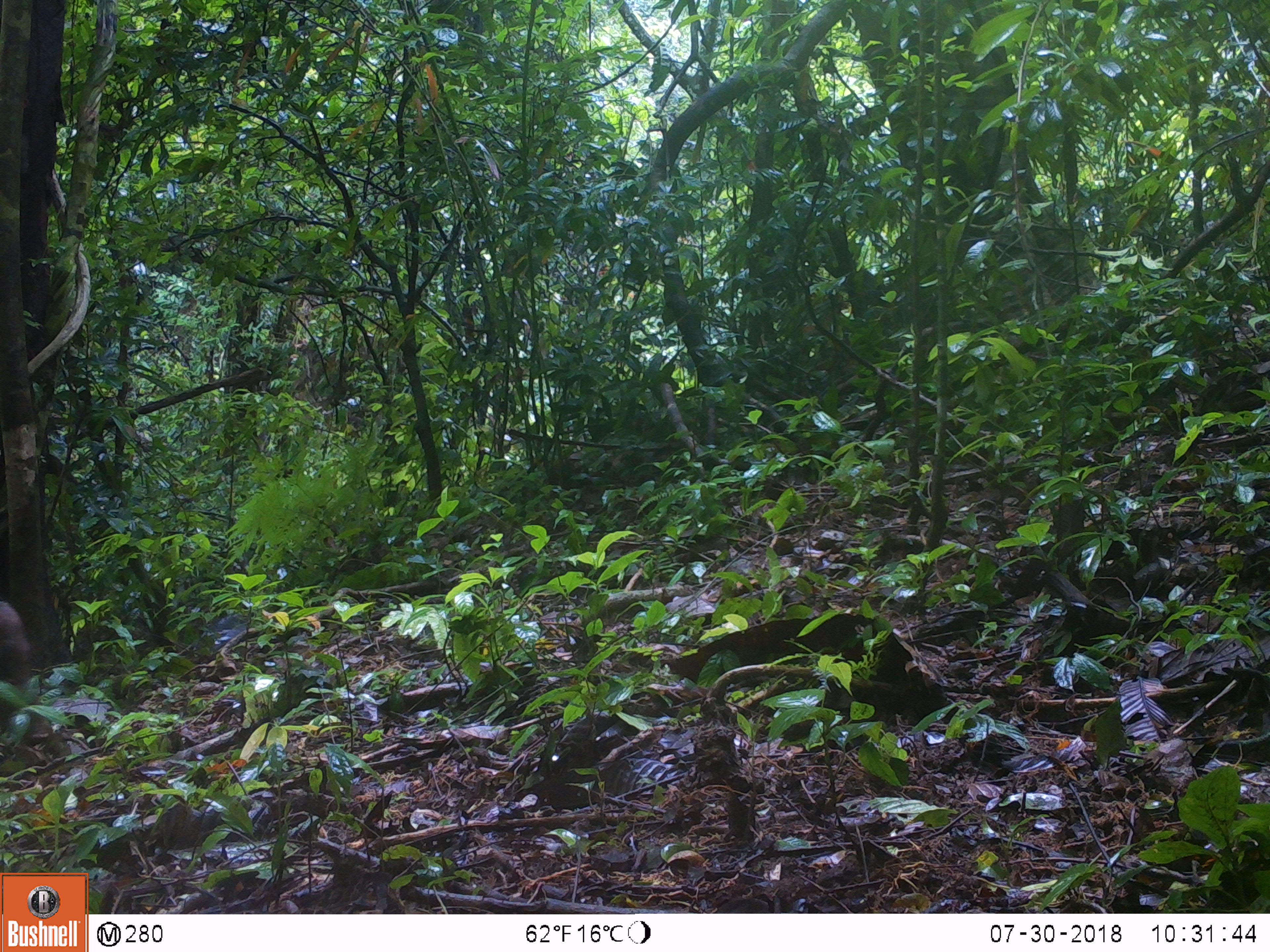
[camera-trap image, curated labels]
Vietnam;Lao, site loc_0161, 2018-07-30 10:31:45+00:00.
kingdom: Animalia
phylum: Chordata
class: Mammalia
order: Artiodactyla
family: Suidae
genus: Sus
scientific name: Sus scrofa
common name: eurasian wild pig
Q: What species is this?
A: Eurasian wild pig (Sus scrofa).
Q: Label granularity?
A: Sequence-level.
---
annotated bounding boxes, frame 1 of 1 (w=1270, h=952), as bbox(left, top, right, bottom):
eurasian wild pig: bbox(0, 596, 53, 745)